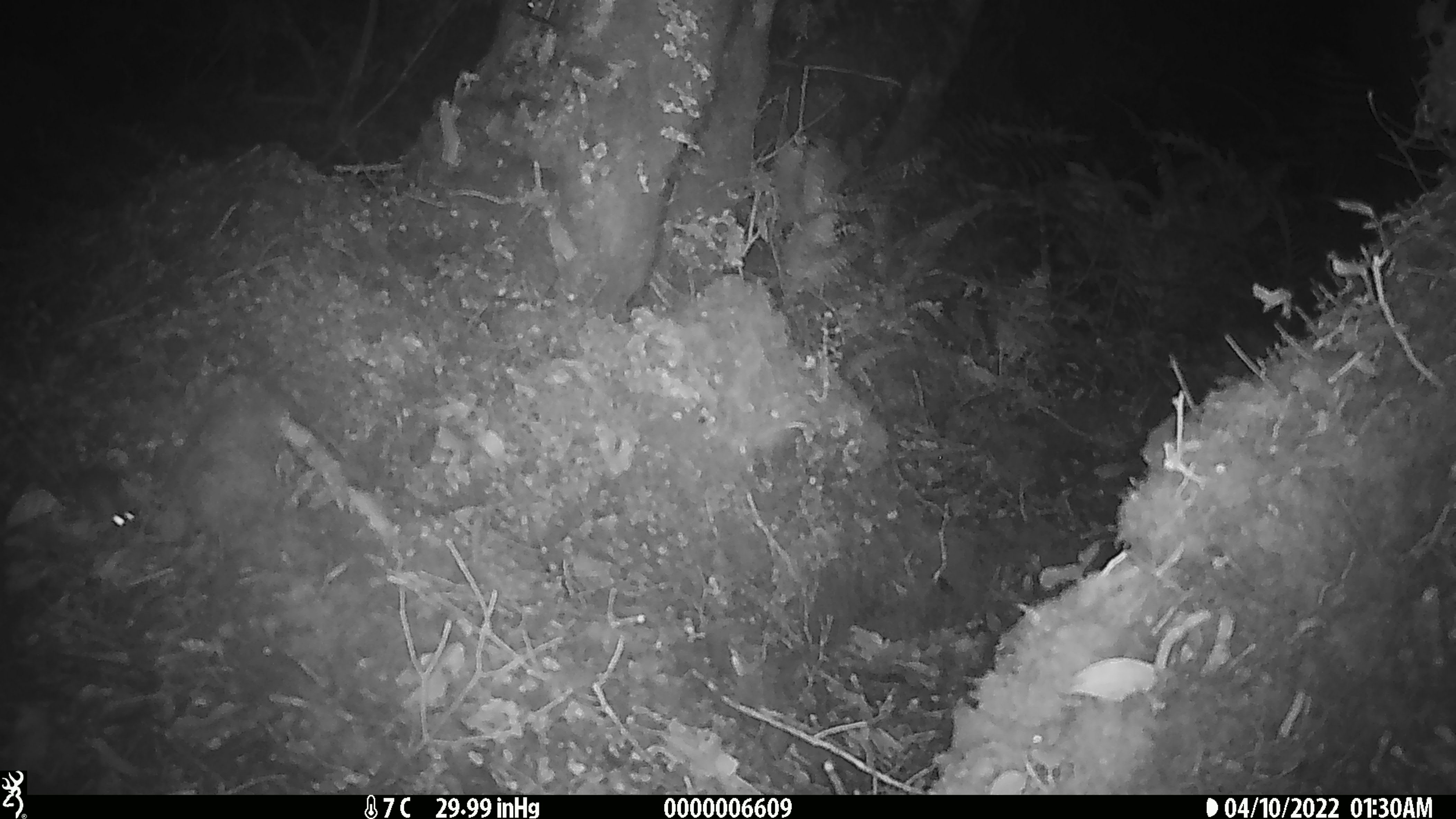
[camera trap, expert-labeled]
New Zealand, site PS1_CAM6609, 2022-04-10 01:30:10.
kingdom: Animalia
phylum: Chordata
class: Mammalia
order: Rodentia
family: Muridae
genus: Mus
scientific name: Mus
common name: mouse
Mouse (Mus).